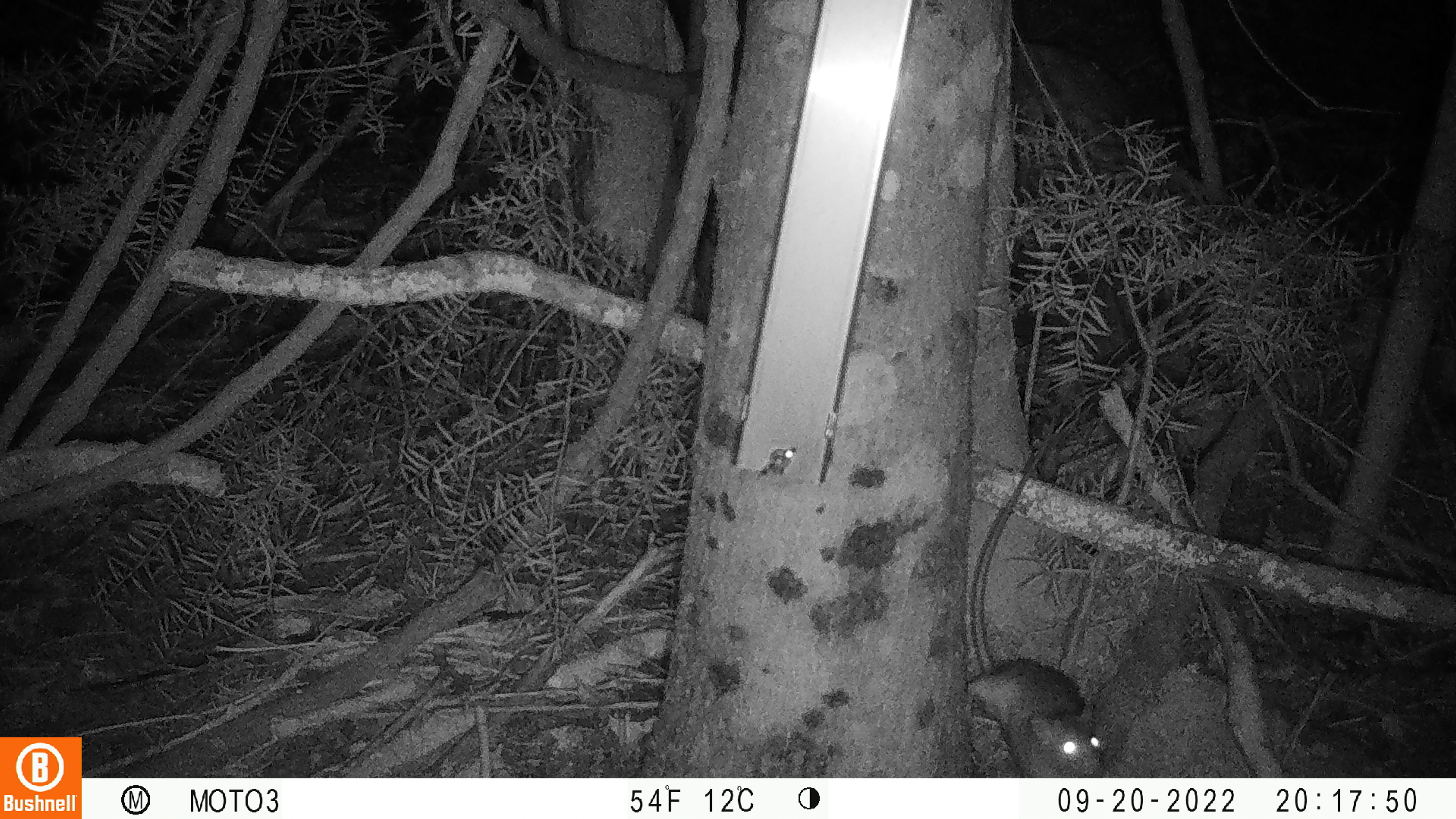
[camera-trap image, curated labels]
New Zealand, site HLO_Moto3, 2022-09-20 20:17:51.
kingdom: Animalia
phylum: Chordata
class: Mammalia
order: Rodentia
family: Muridae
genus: Rattus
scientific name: Rattus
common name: rat